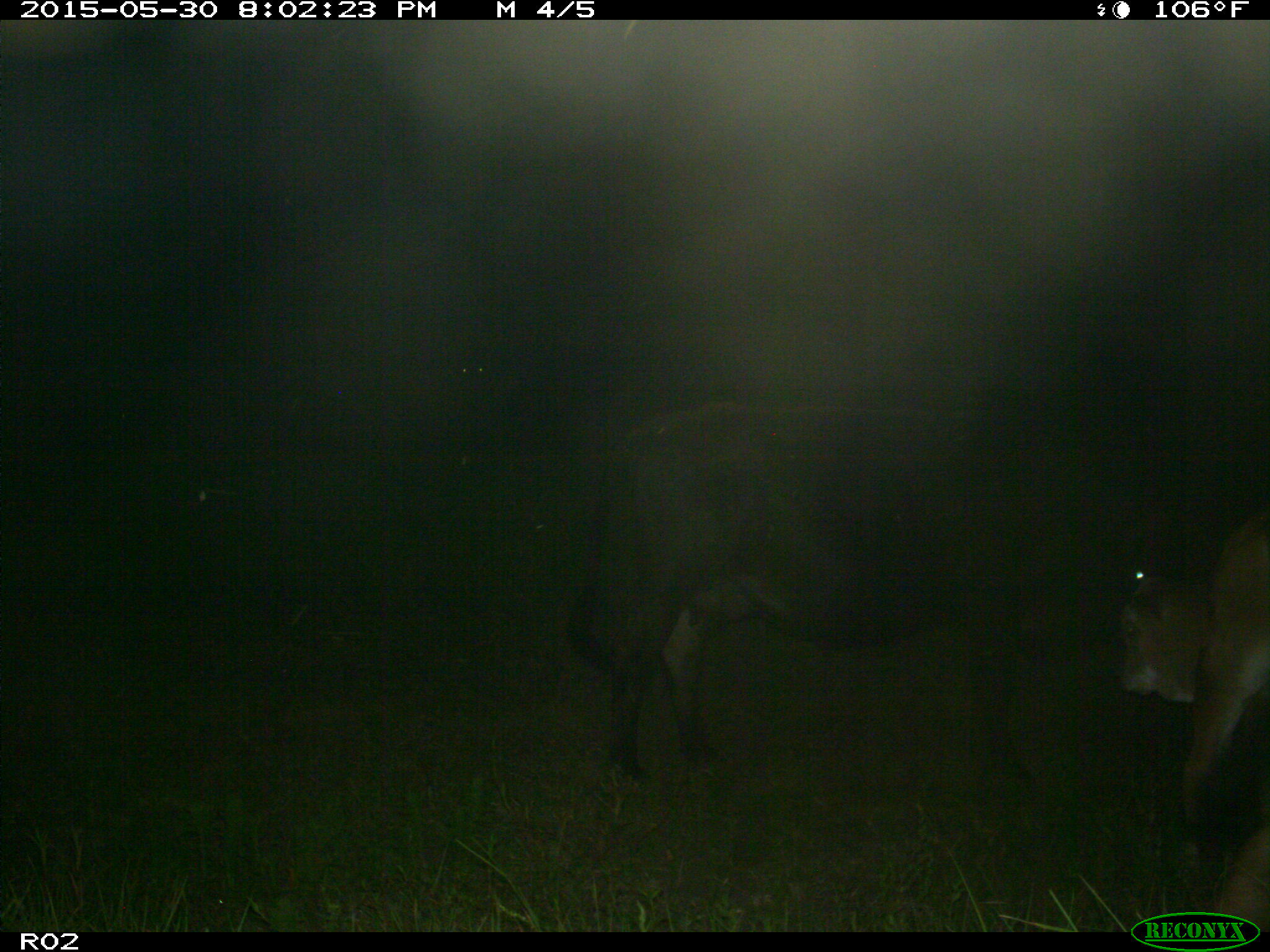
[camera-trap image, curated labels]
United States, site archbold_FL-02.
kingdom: Animalia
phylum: Chordata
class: Mammalia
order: Artiodactyla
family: Bovidae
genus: Bos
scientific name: Bos taurus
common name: domestic cow